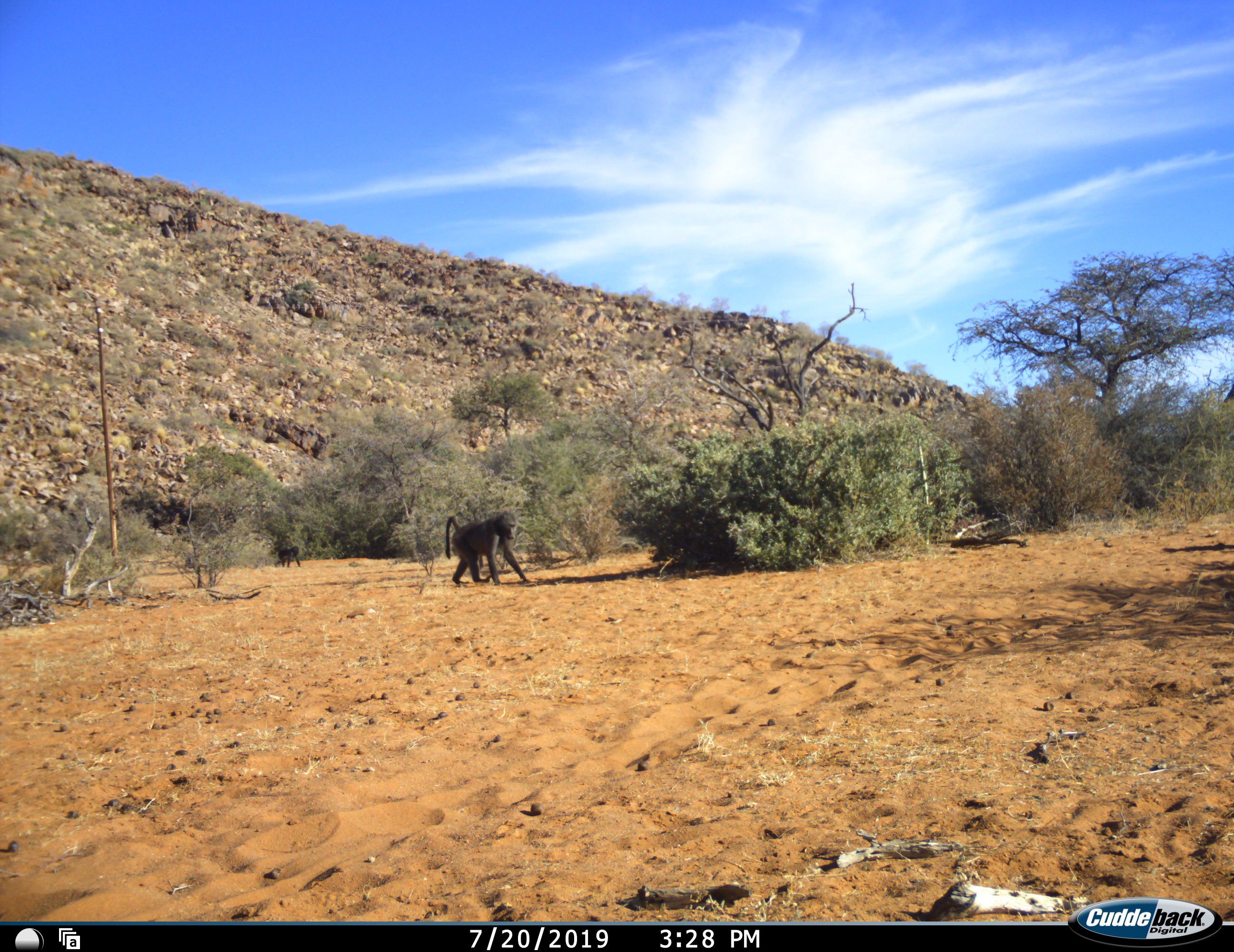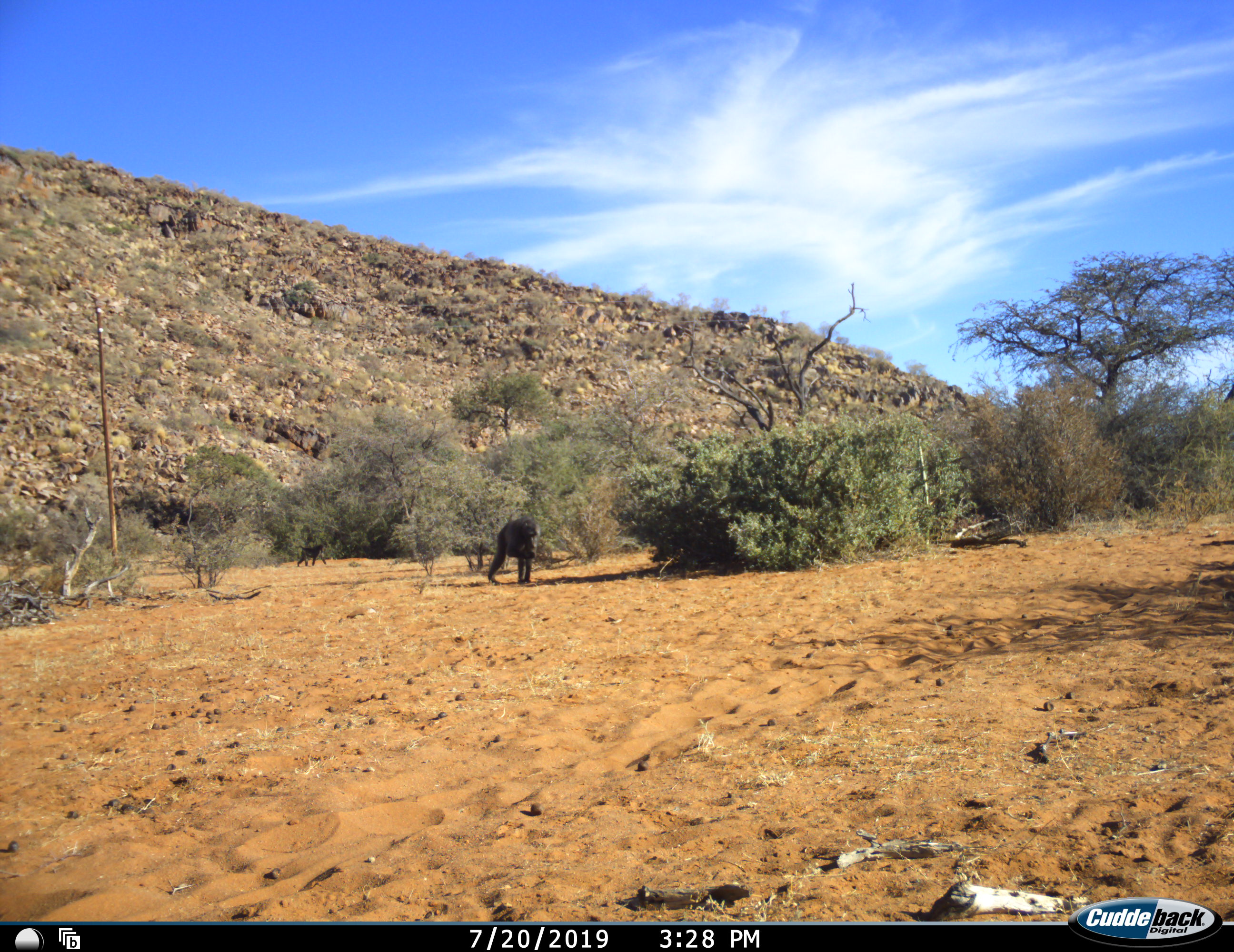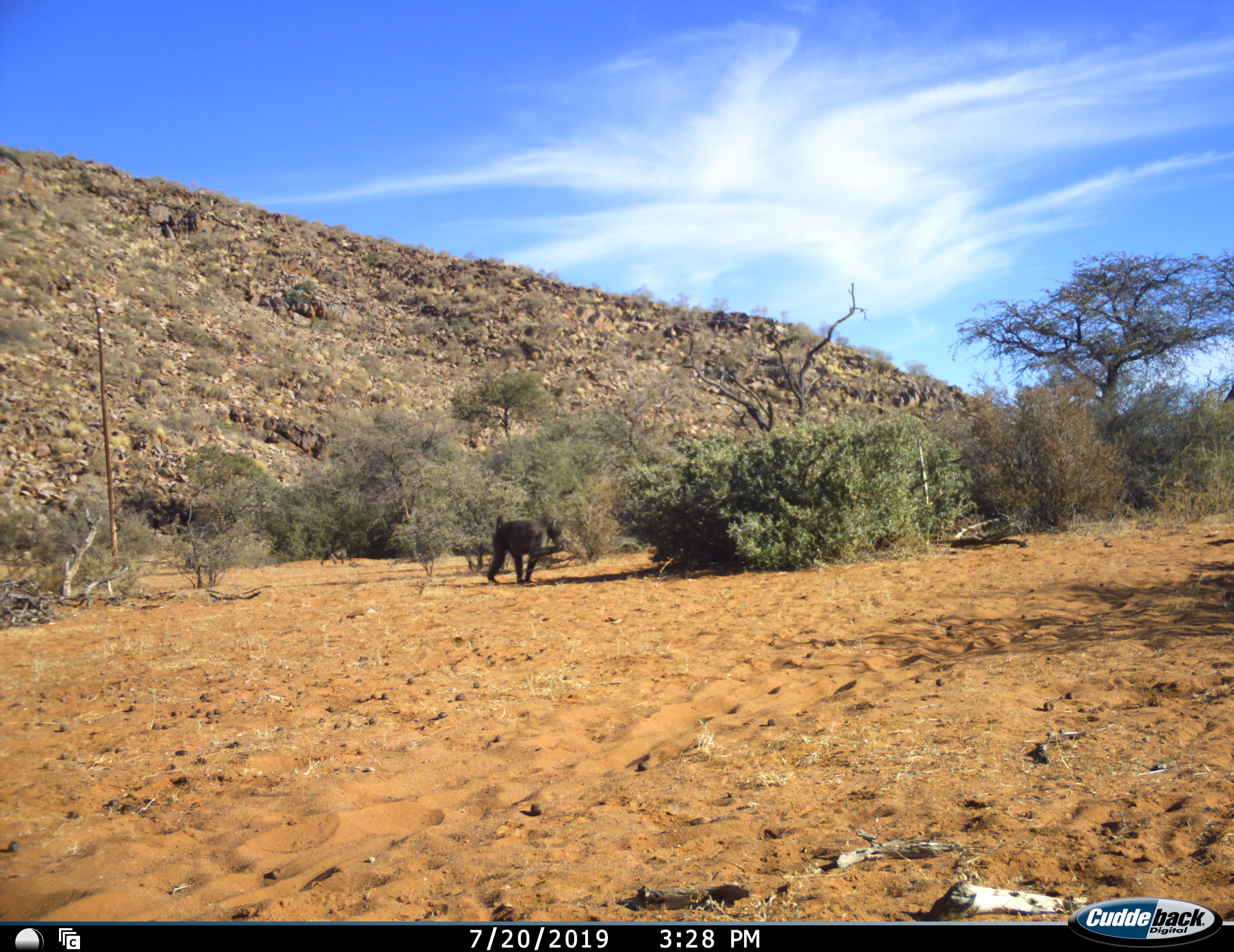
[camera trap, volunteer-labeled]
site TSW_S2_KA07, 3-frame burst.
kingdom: Animalia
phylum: Chordata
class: Mammalia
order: Primates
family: Cercopithecidae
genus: Papio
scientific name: Papio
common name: baboon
Baboon (Papio), count 2. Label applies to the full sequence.